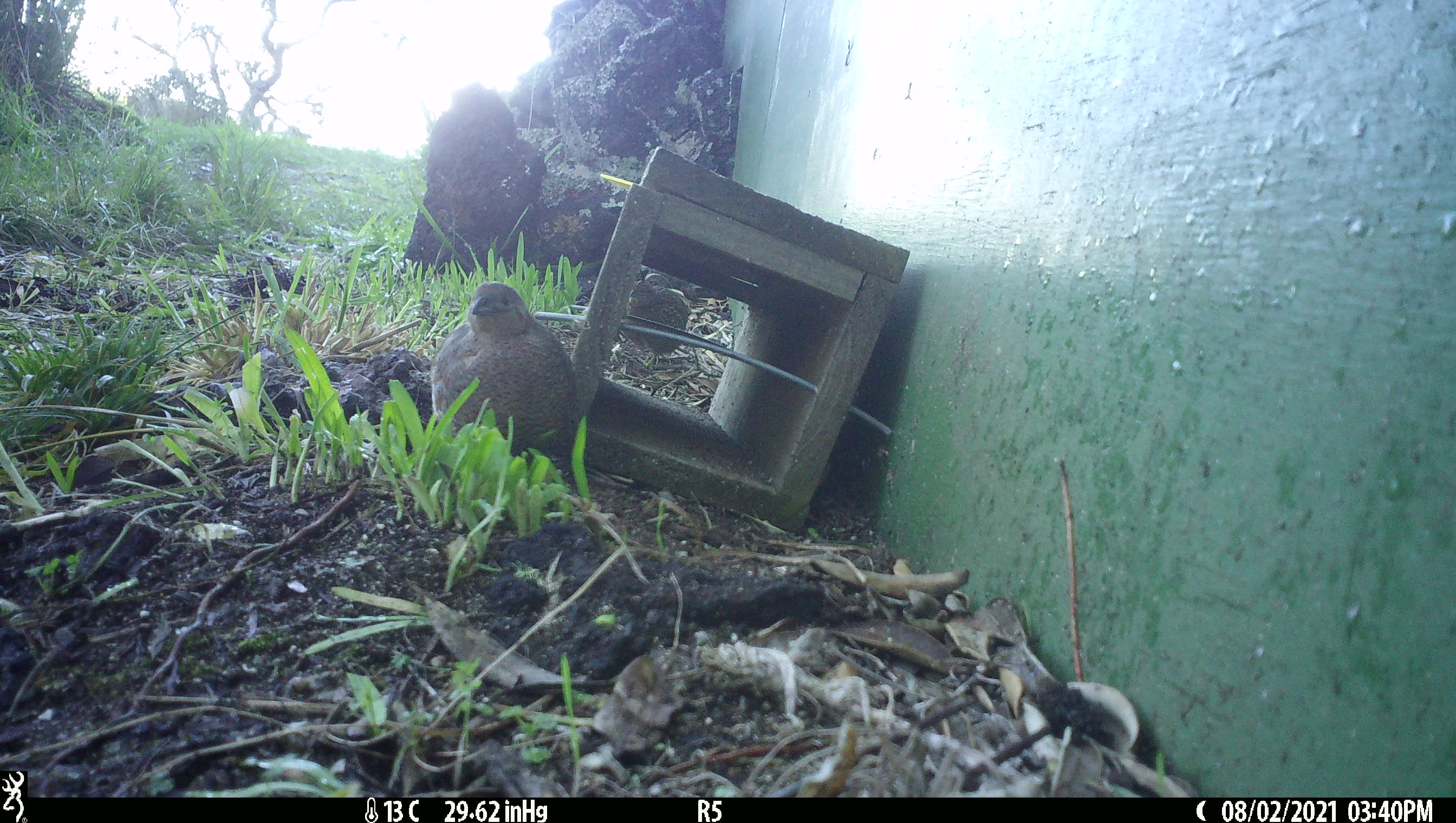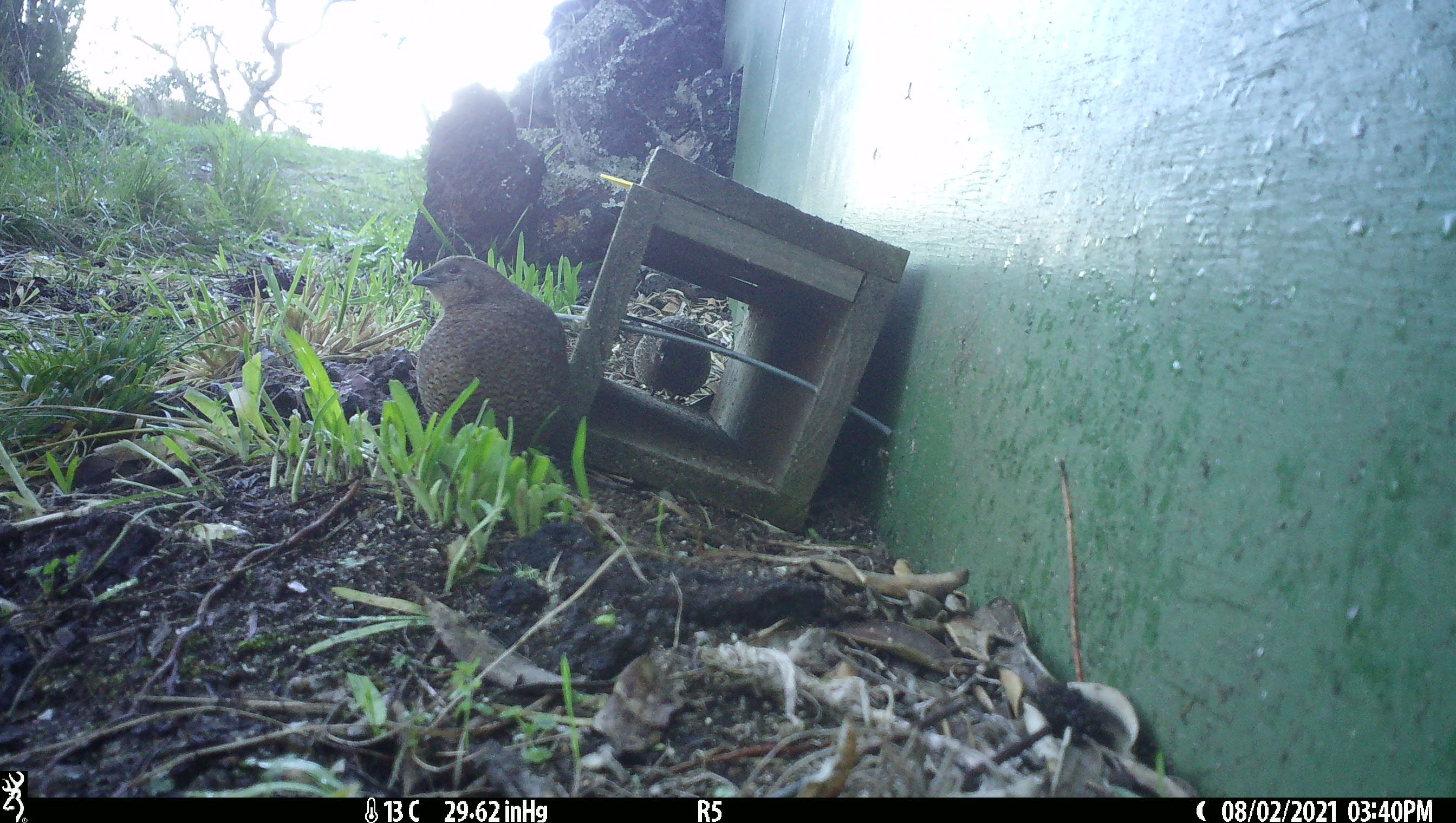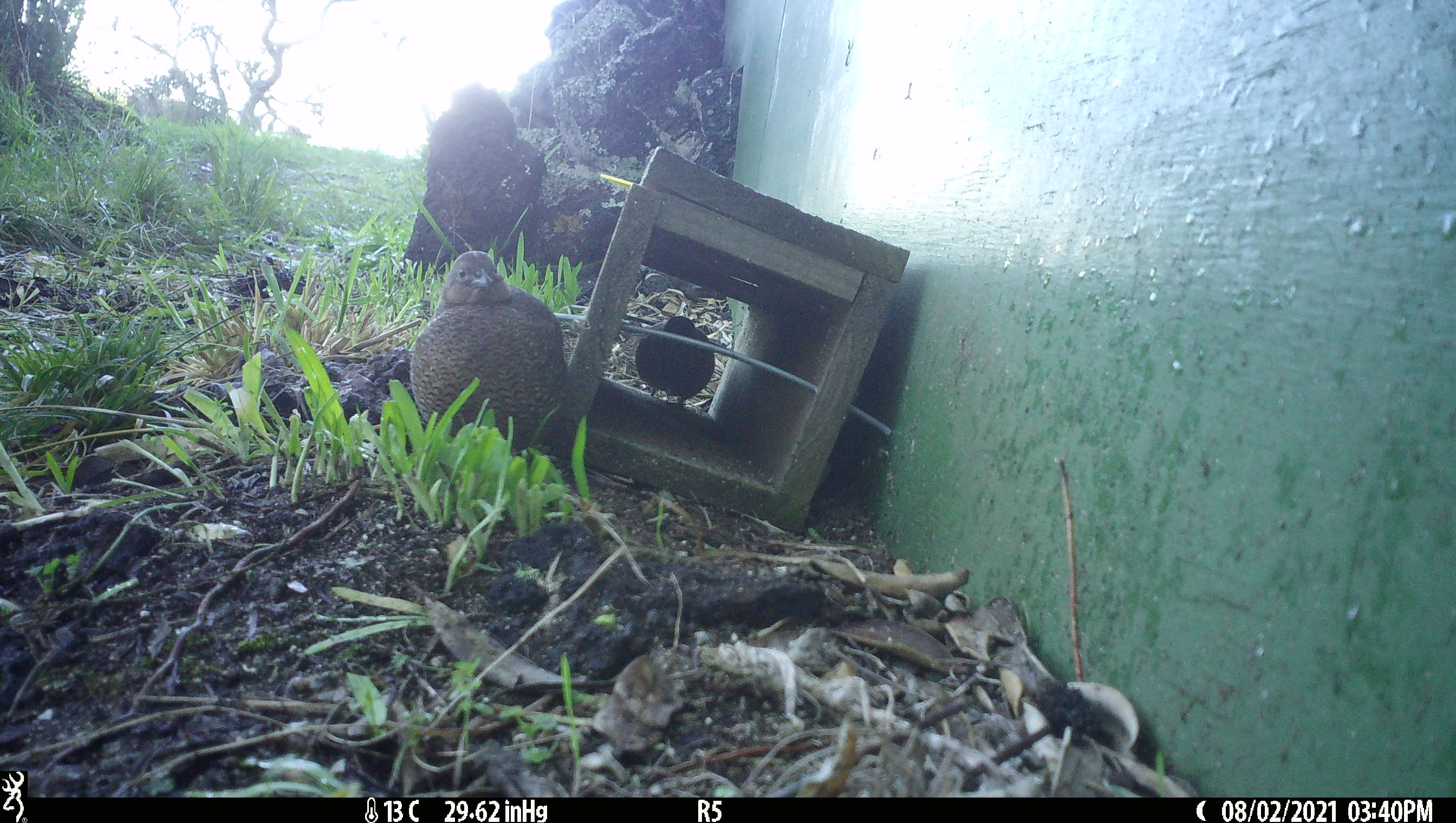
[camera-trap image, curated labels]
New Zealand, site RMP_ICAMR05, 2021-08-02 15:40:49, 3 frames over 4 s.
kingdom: Animalia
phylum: Chordata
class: Aves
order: Galliformes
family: Phasianidae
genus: Synoicus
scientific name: Synoicus ypsilophorus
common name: brown quail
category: quail brown